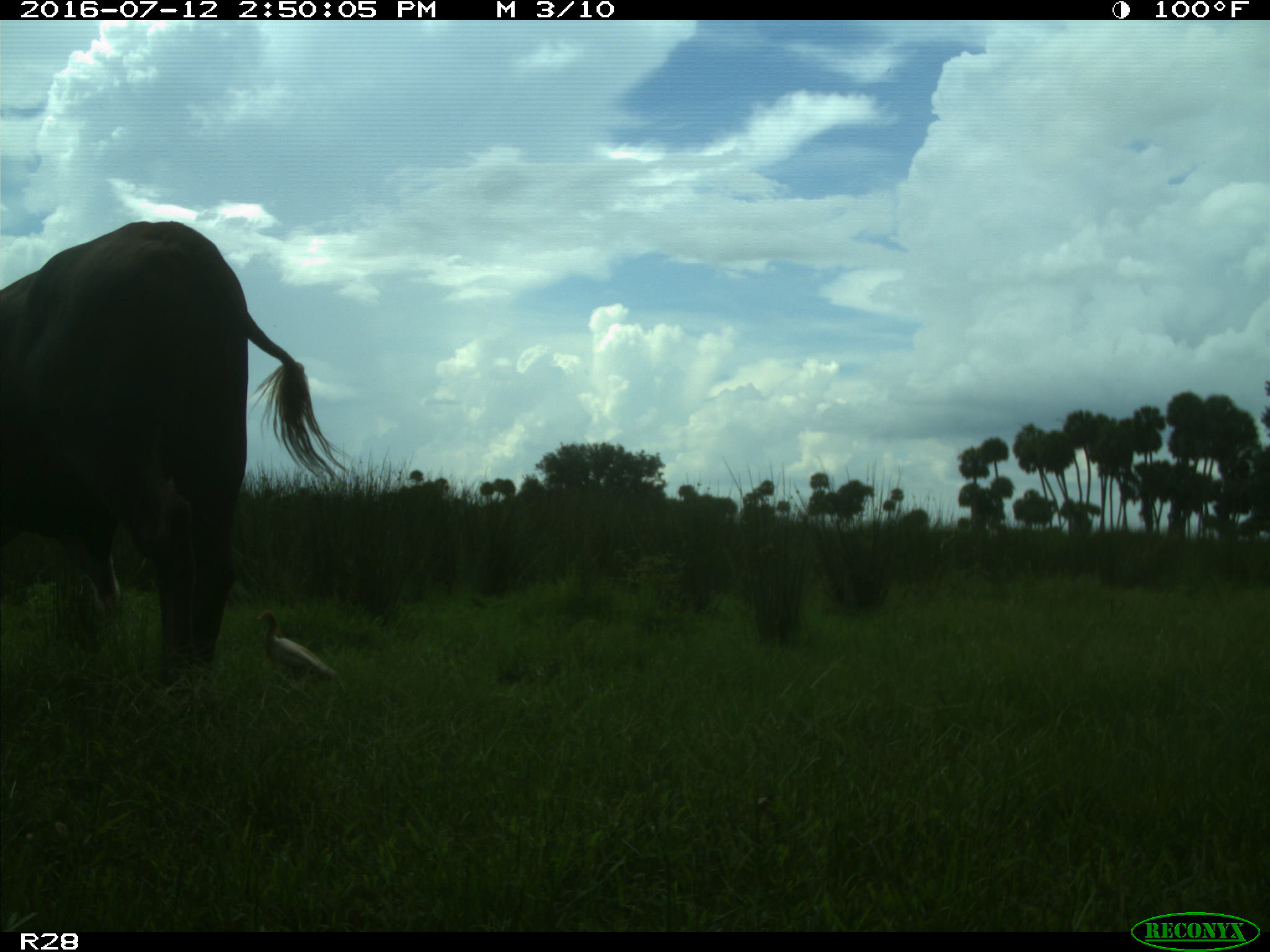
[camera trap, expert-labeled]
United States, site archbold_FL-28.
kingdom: Animalia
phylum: Chordata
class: Mammalia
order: Artiodactyla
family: Bovidae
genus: Bos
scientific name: Bos taurus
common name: domestic cow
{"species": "Bos taurus (domestic cow)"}